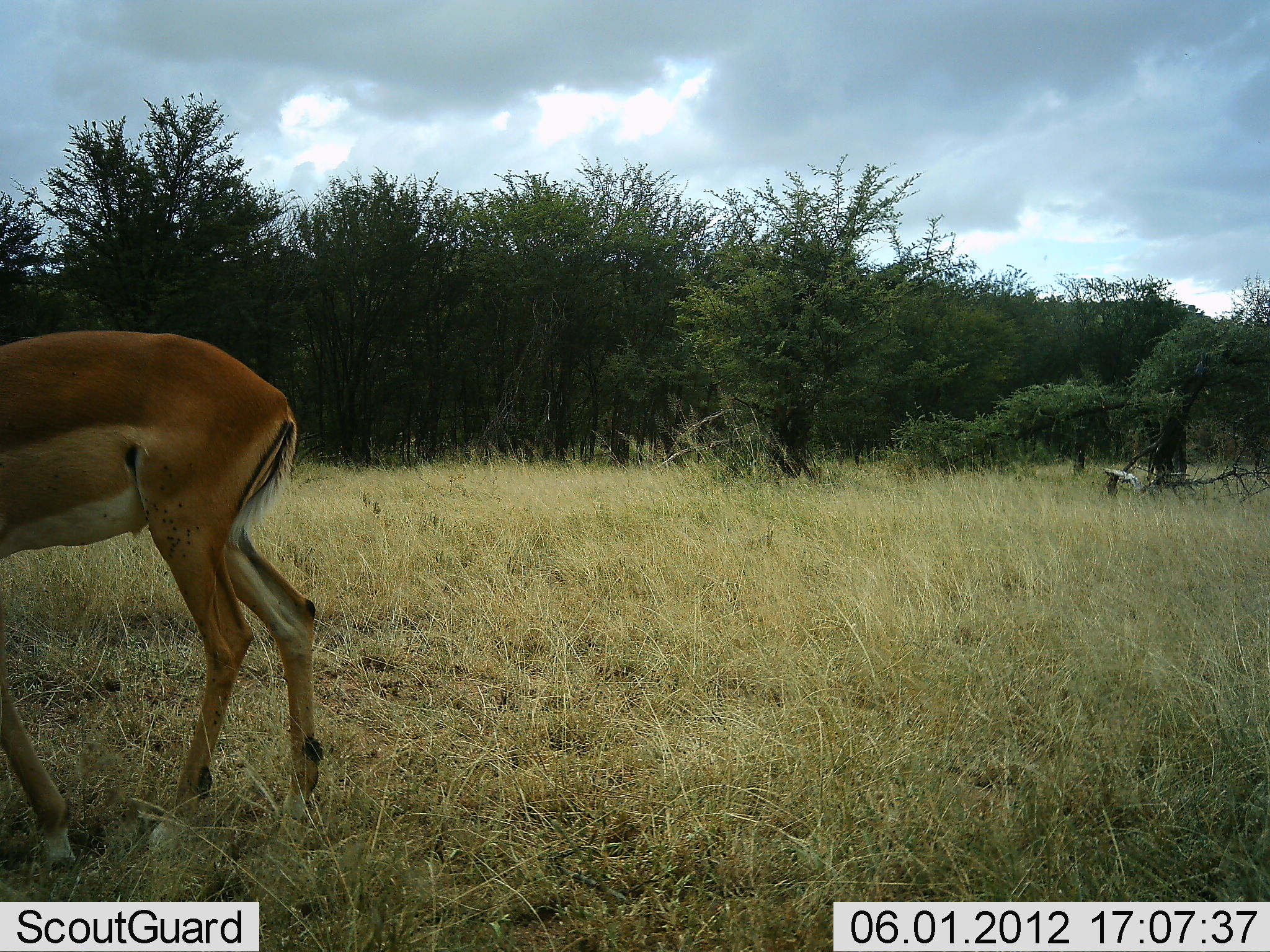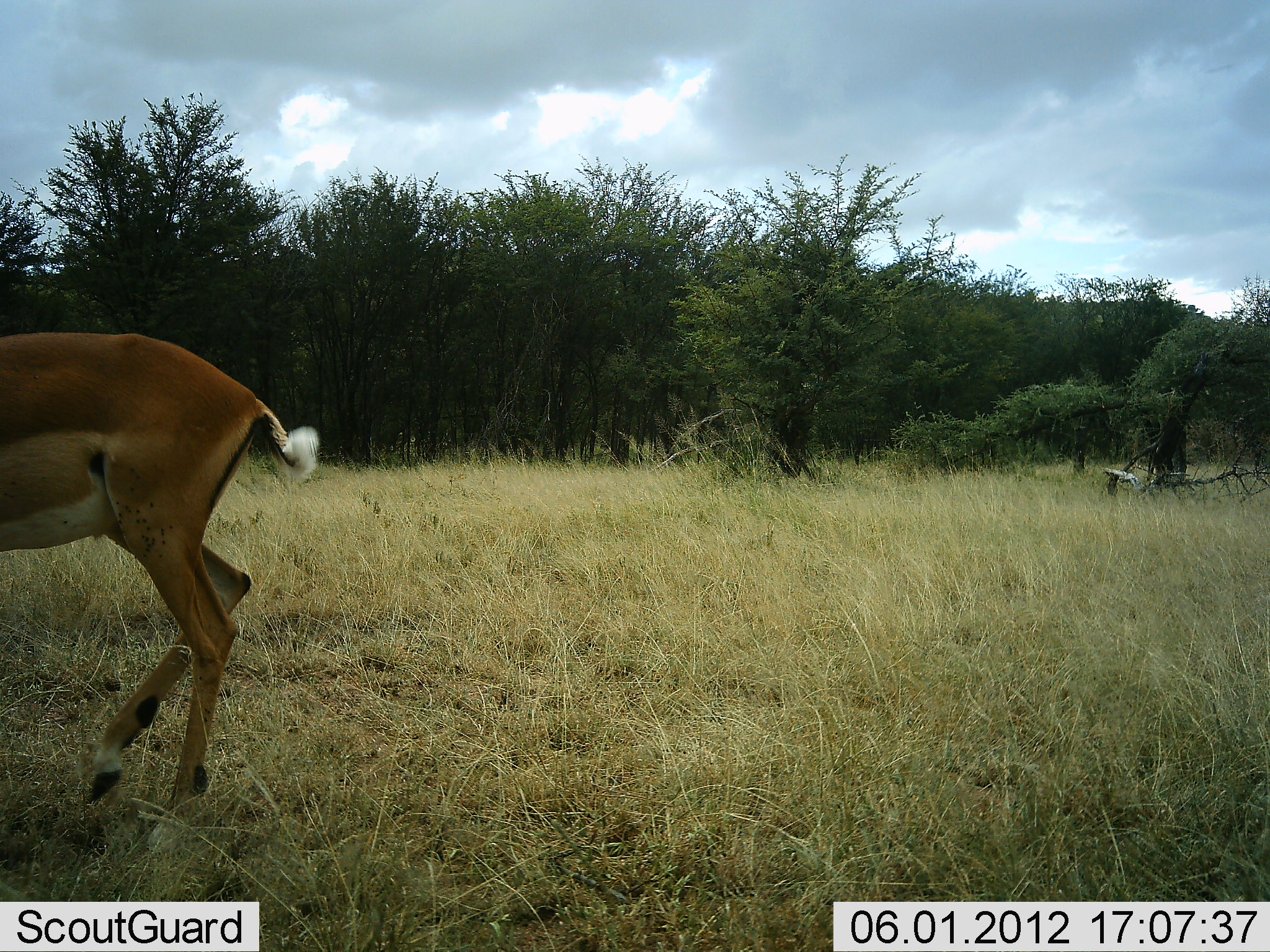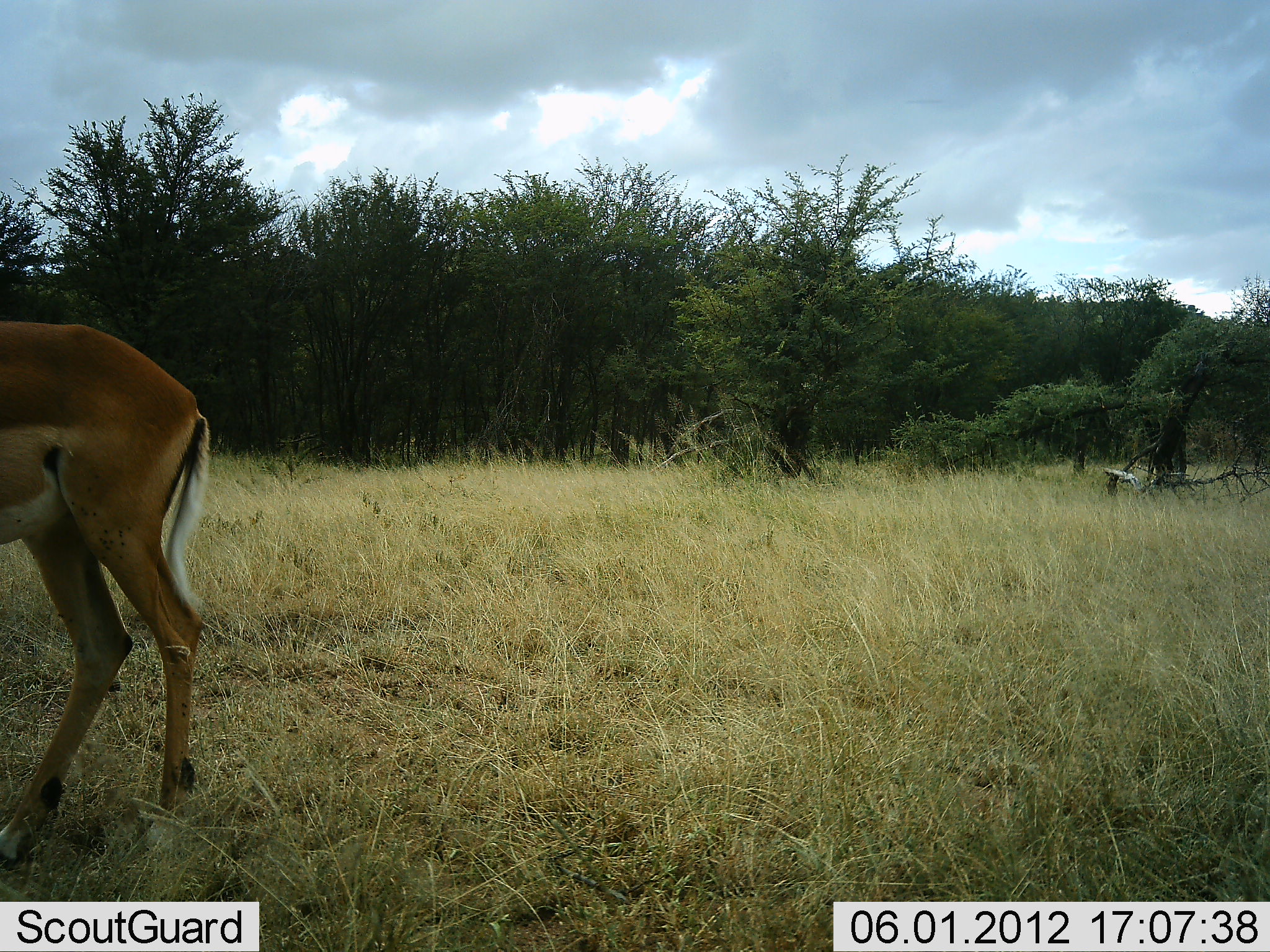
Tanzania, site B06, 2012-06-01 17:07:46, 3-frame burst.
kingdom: Animalia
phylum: Chordata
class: Mammalia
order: Artiodactyla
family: Bovidae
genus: Aepyceros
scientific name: Aepyceros melampus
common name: impala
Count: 1.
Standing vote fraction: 60%.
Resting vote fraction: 0%.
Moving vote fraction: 40%.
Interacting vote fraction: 0%.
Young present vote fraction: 0%.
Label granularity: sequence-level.